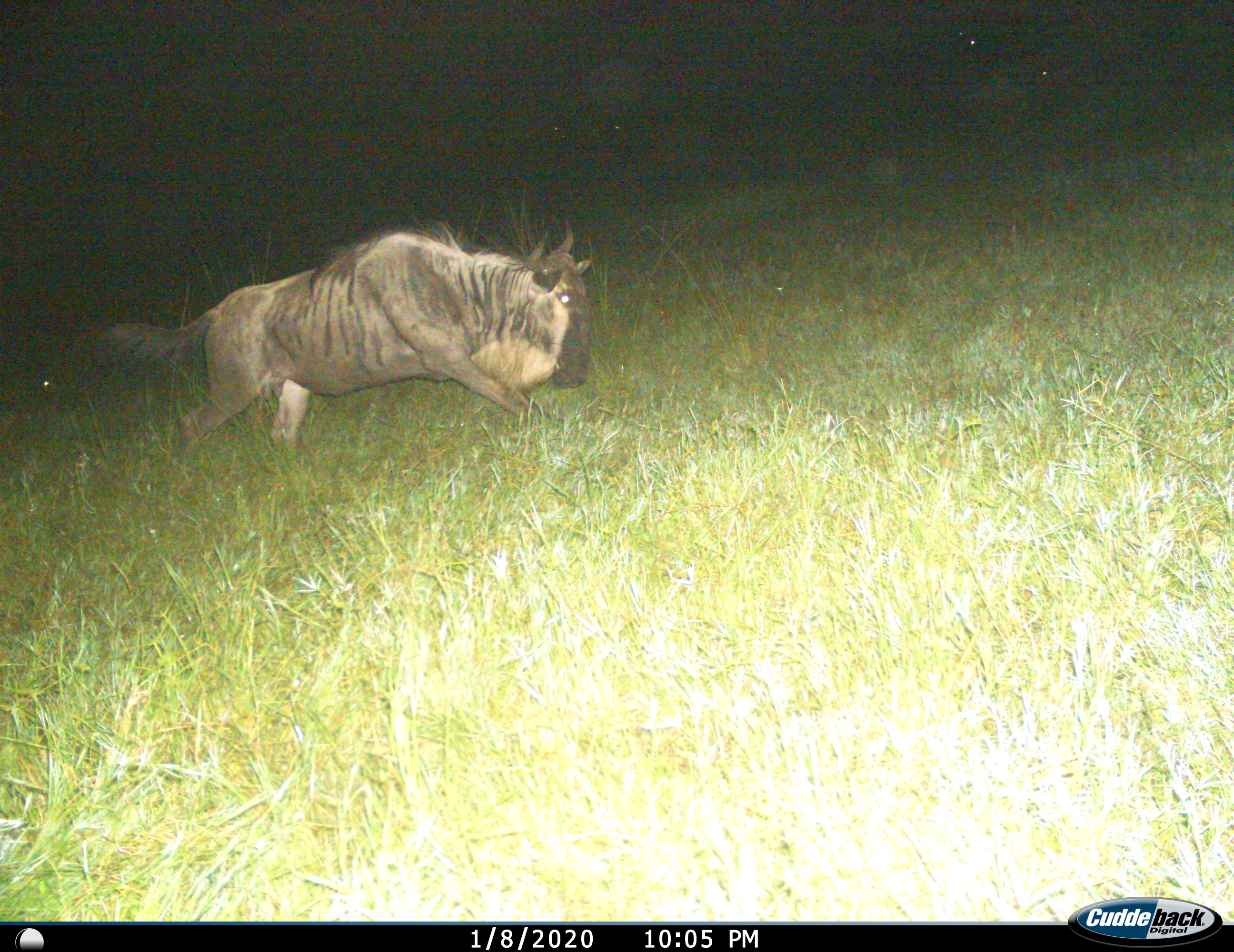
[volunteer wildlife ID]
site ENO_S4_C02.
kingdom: Animalia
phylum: Chordata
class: Mammalia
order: Artiodactyla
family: Bovidae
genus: Connochaetes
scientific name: Connochaetes taurinus taurinus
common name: blue wildebeest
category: wildebeestblue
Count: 1.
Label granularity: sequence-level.